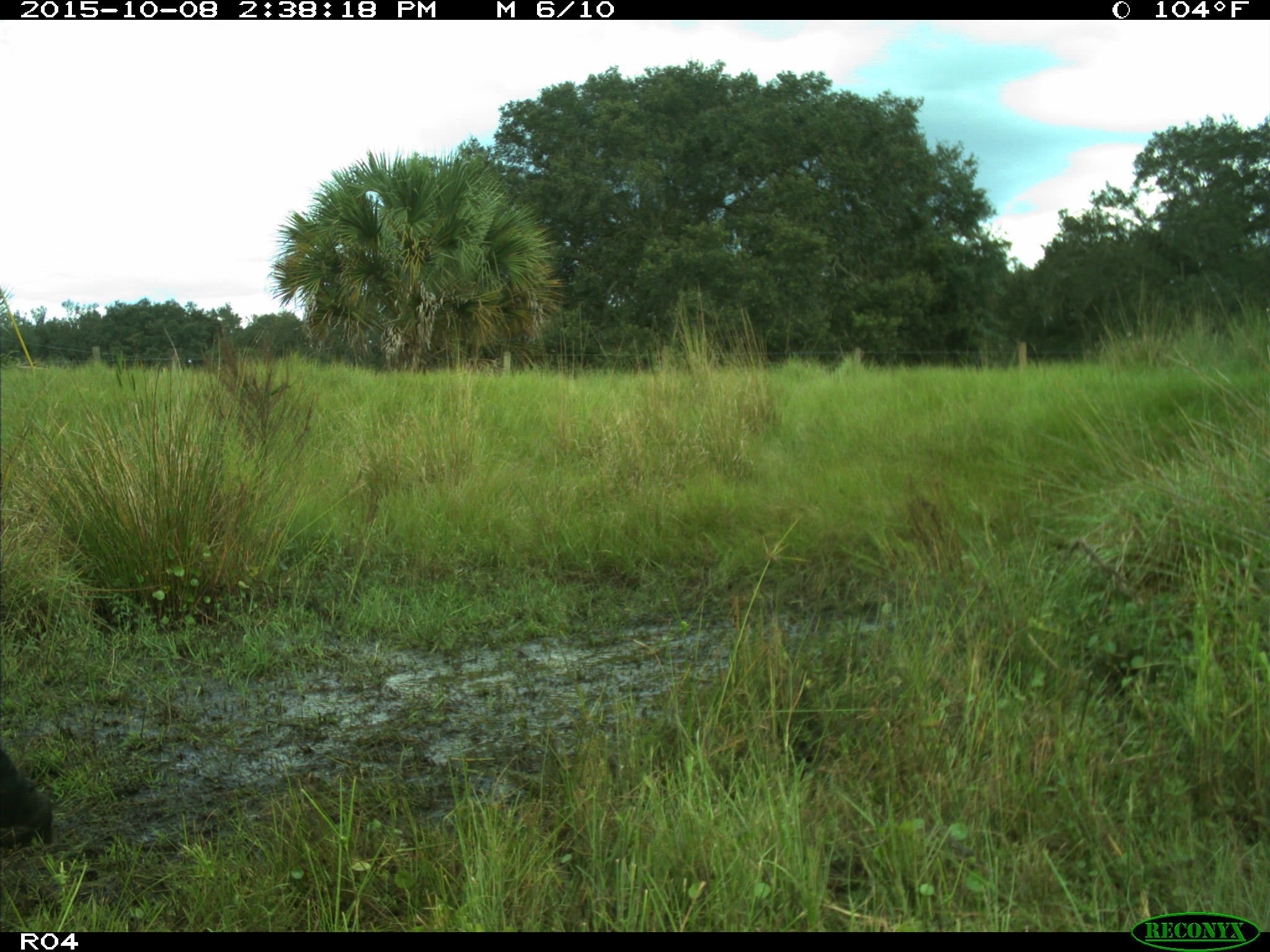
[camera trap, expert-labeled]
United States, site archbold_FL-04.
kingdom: Animalia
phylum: Chordata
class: Mammalia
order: Artiodactyla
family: Bovidae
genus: Bos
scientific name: Bos taurus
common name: domestic cow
Bos taurus (domestic cow).